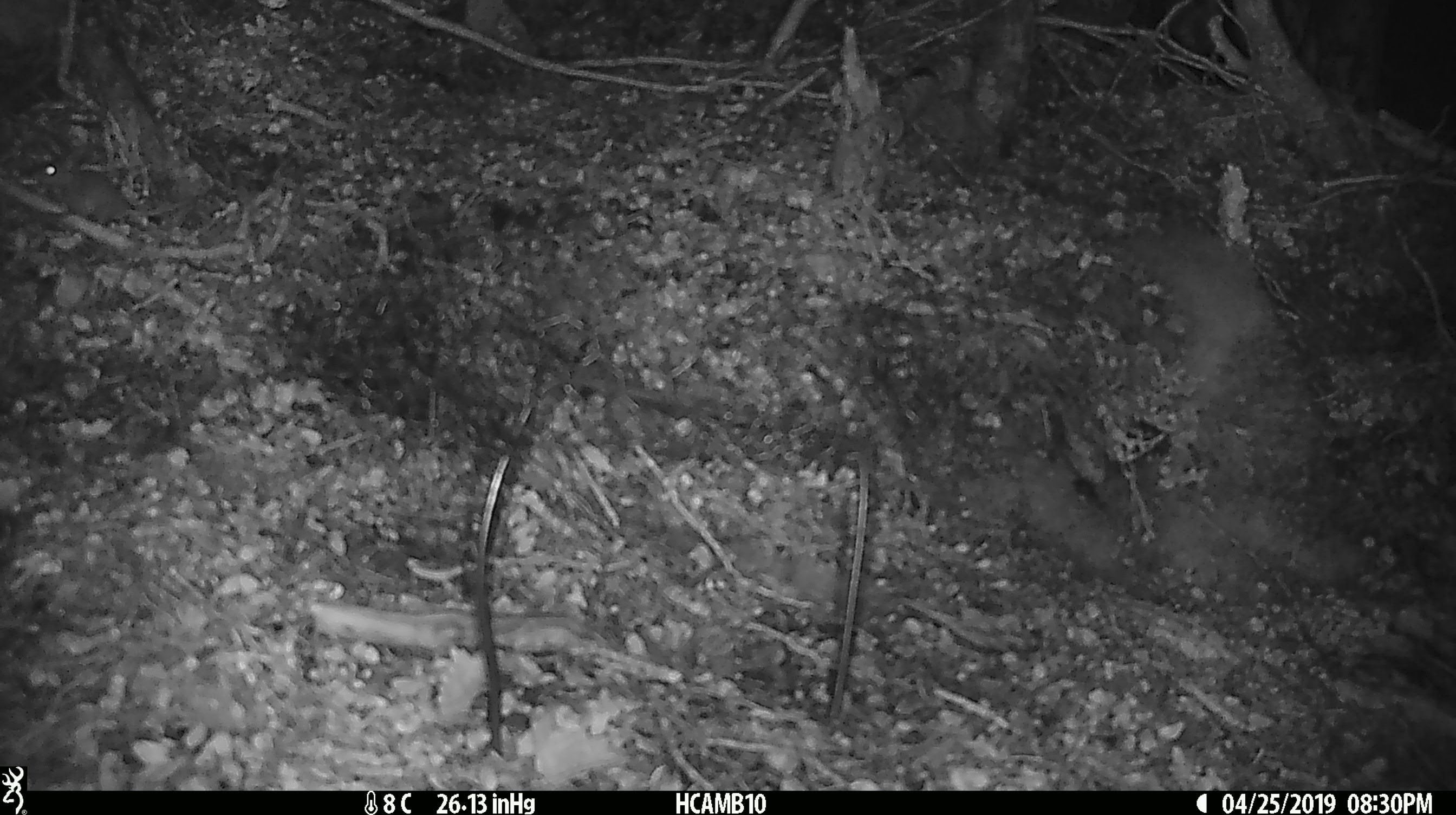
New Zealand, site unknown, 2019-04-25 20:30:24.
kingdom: Animalia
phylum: Chordata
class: Mammalia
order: Rodentia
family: Muridae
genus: Mus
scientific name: Mus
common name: mouse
Mouse (Mus).